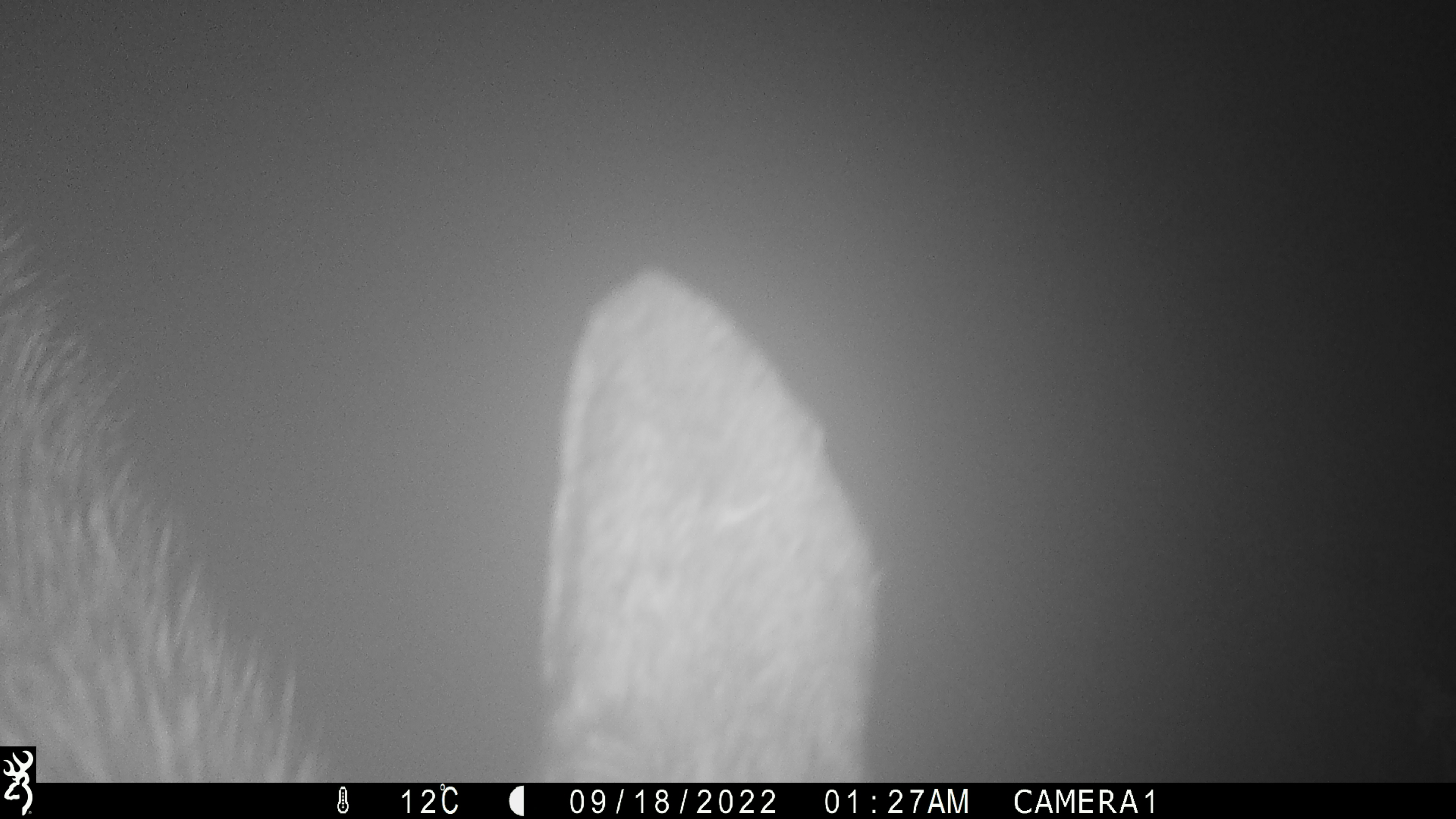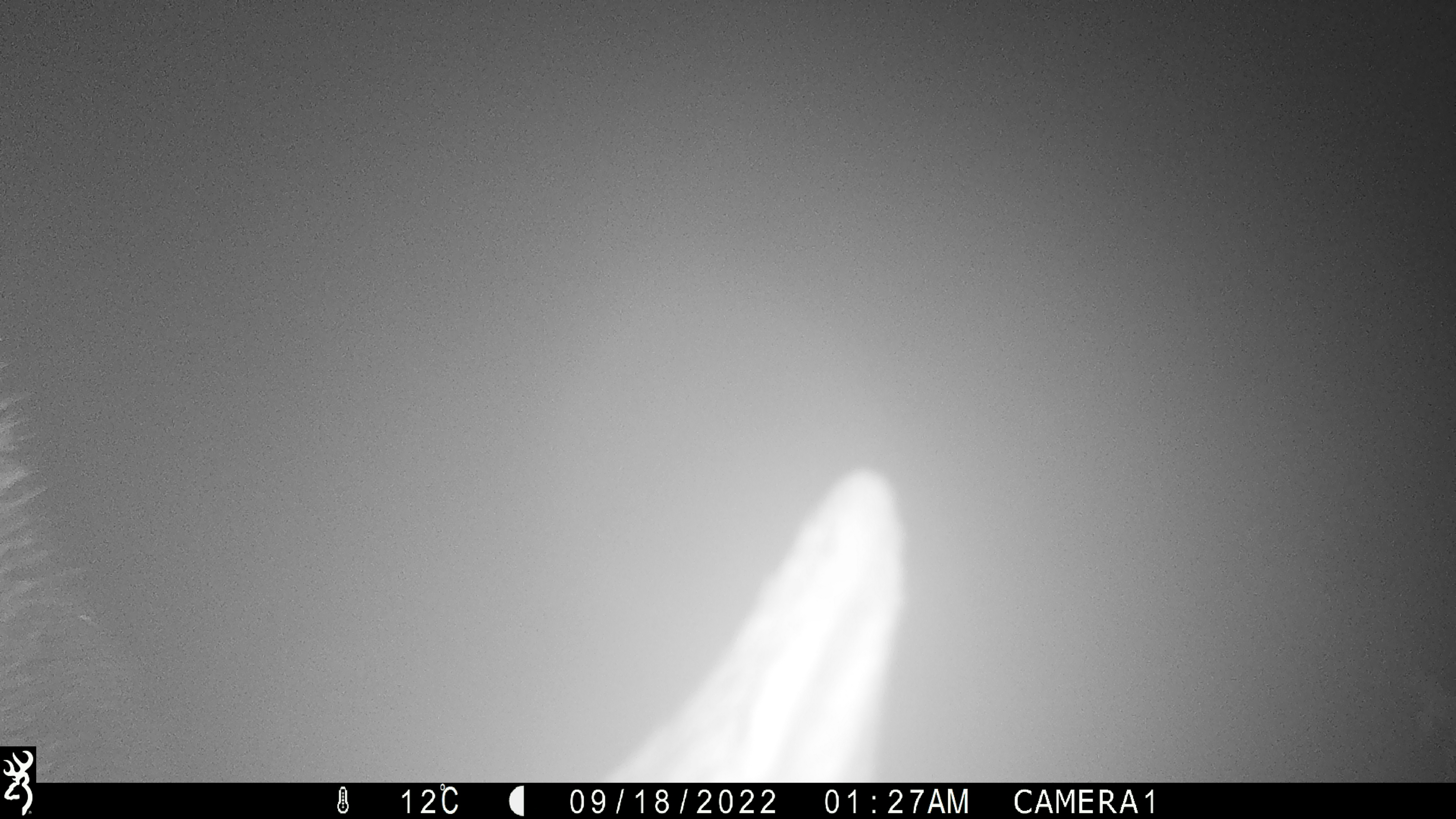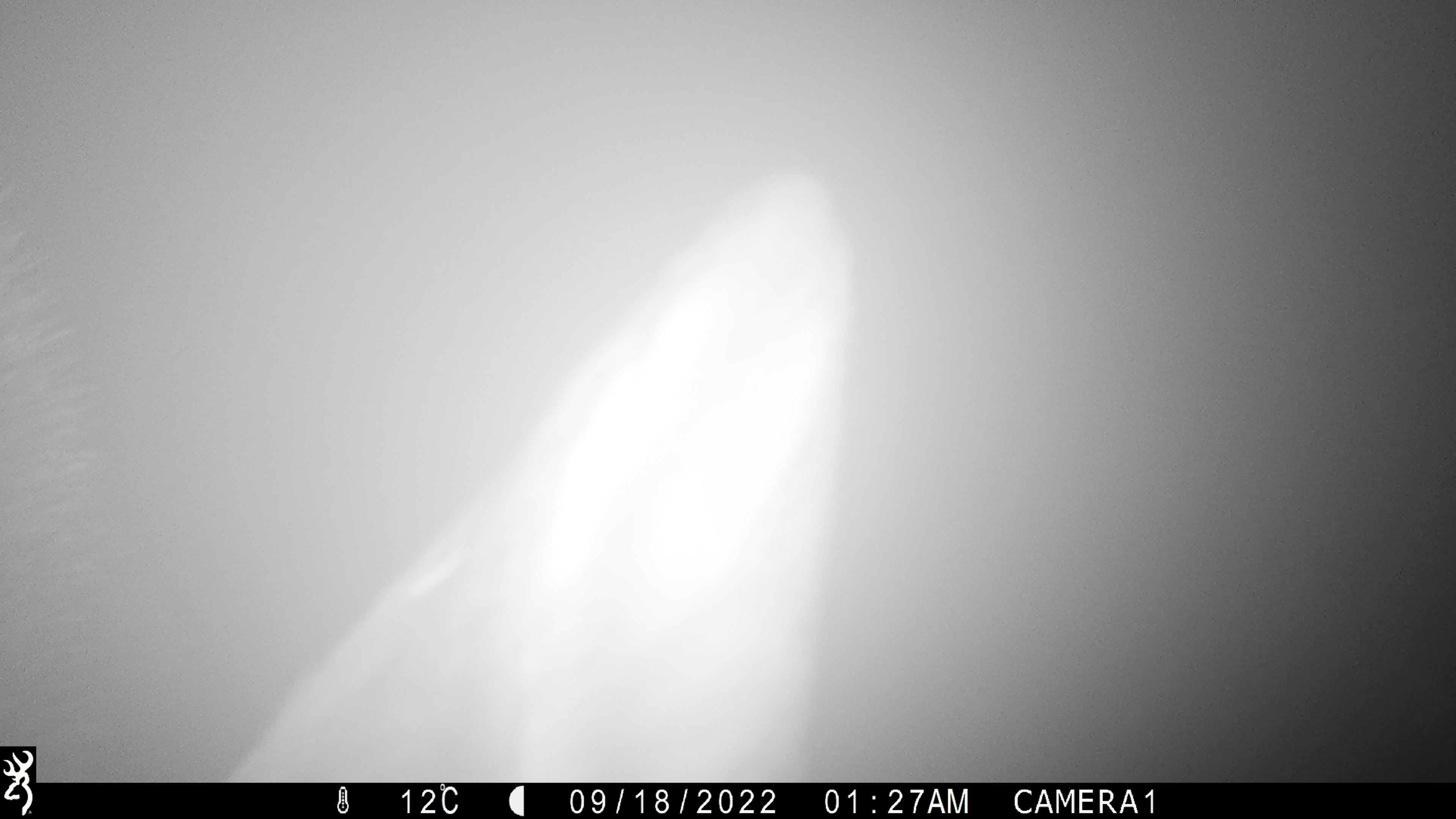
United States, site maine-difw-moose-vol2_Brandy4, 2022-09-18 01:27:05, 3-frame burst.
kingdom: Animalia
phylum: Chordata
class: Mammalia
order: Artiodactyla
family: Cervidae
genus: Alces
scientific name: Alces alces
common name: moose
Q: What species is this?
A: Moose (Alces alces).